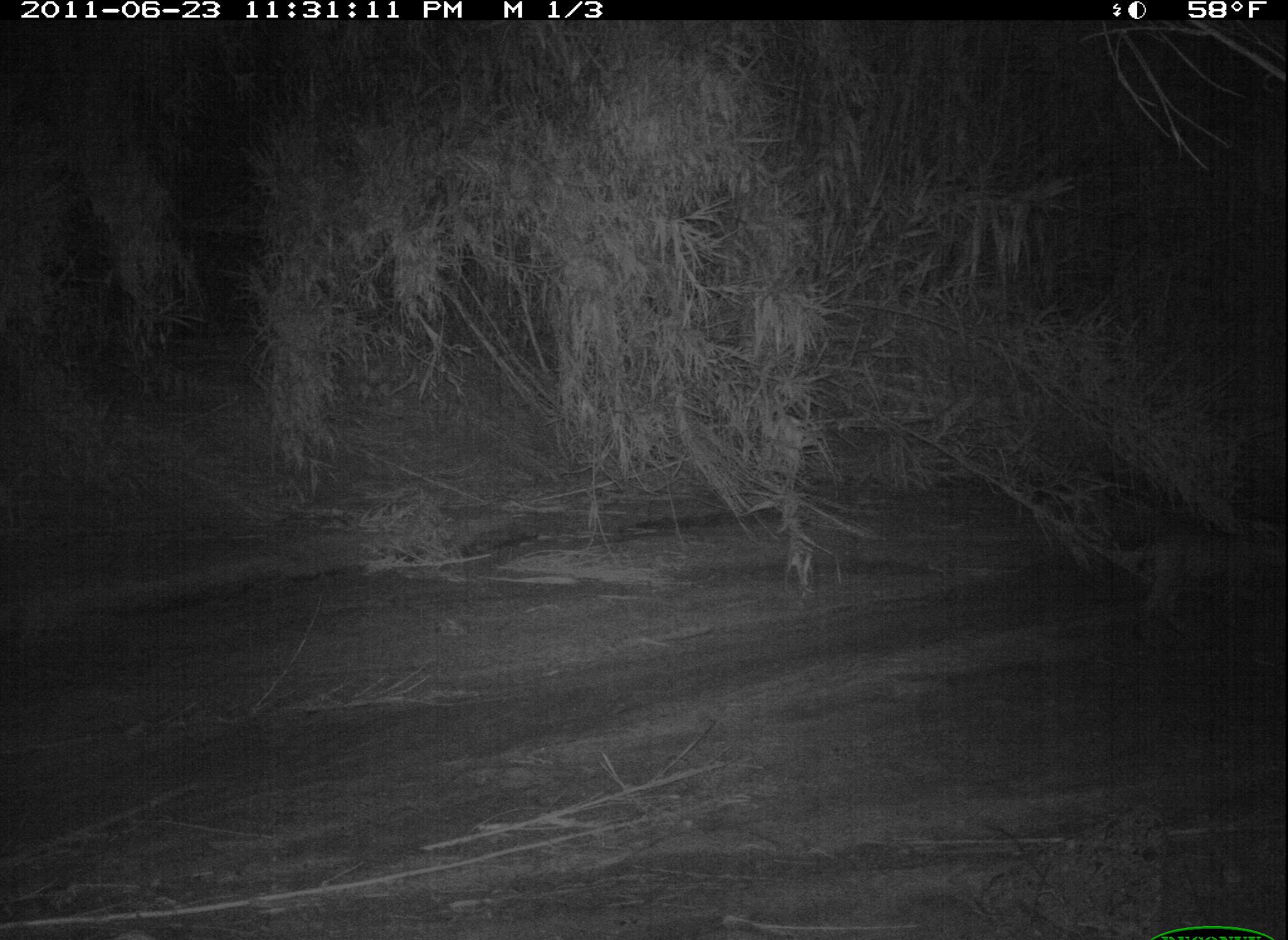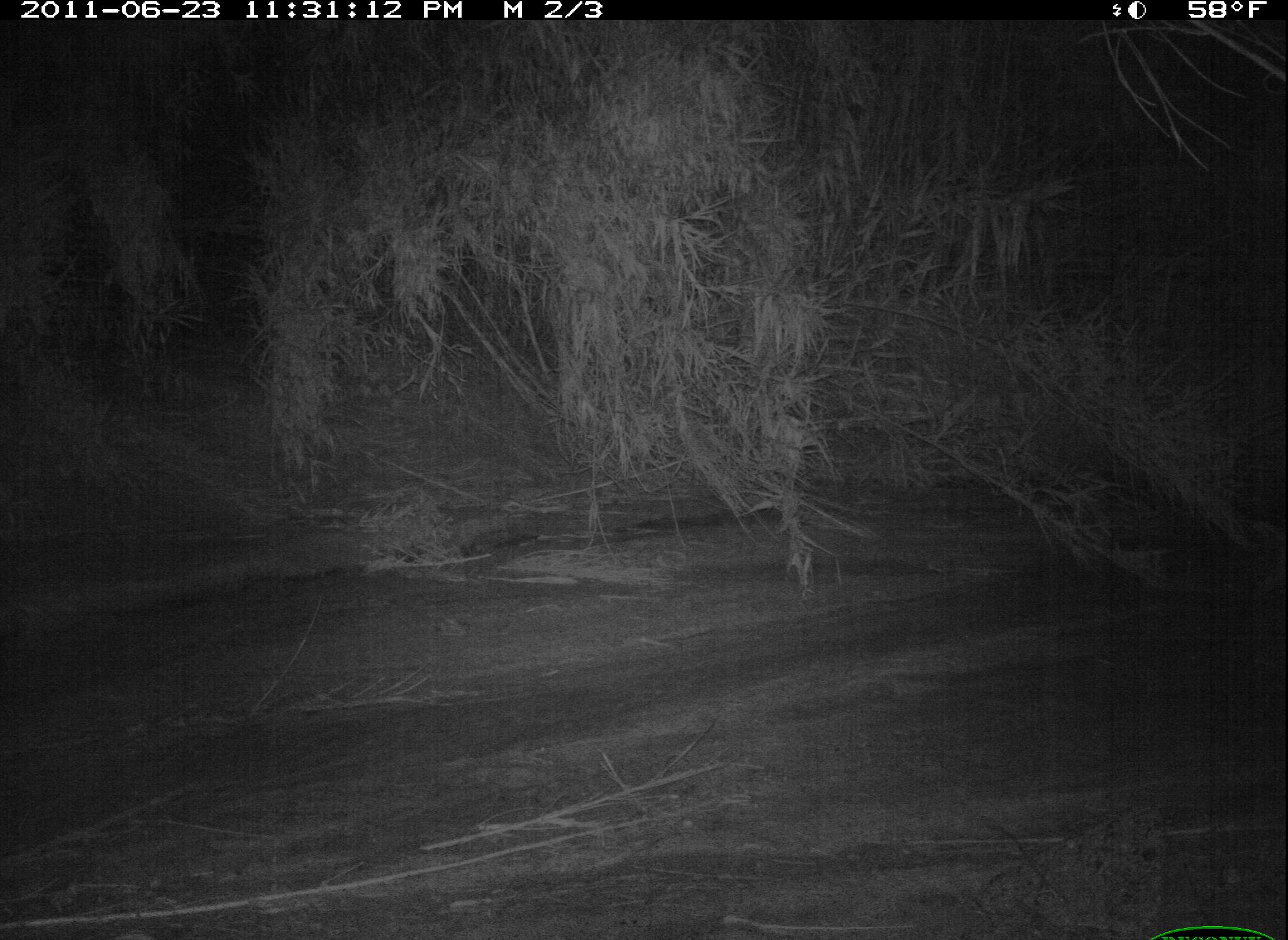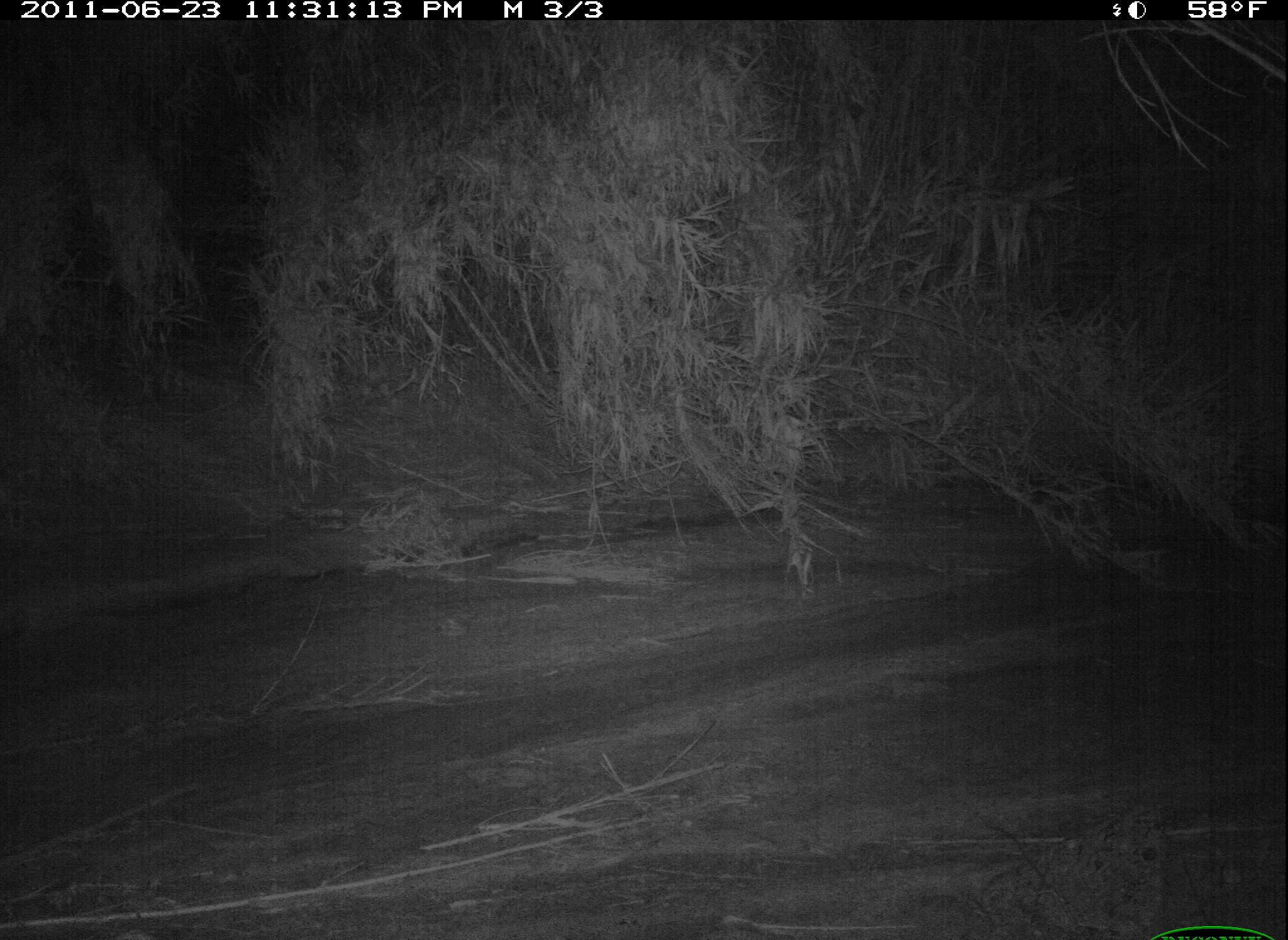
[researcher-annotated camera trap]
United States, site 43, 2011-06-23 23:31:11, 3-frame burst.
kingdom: Animalia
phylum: Chordata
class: Mammalia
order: Carnivora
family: Felidae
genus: Lynx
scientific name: Lynx rufus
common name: bobcat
Bobcat (Lynx rufus).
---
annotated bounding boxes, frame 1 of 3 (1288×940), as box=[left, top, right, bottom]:
bobcat: box=[1100, 482, 1286, 657]